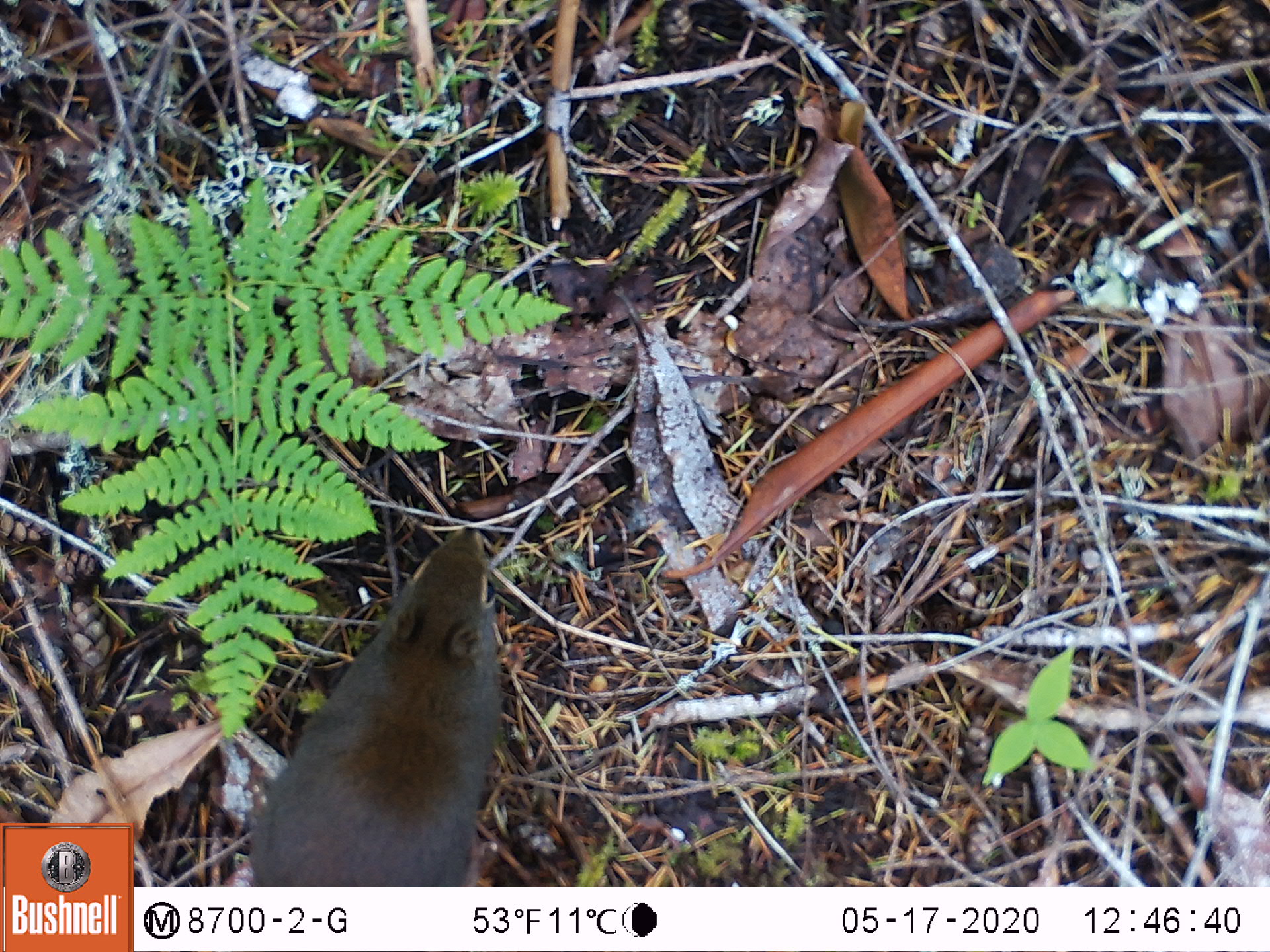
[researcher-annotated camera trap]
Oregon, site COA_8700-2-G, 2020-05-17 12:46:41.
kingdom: Animalia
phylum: Chordata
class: Mammalia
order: Rodentia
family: Sciuridae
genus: Tamiasciurus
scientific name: Tamiasciurus douglasii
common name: douglas squirrel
Douglas squirrel (Tamiasciurus douglasii).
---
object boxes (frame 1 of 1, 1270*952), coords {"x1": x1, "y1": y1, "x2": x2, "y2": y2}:
douglas squirrel: {"x1": 246, "y1": 520, "x2": 509, "y2": 879}